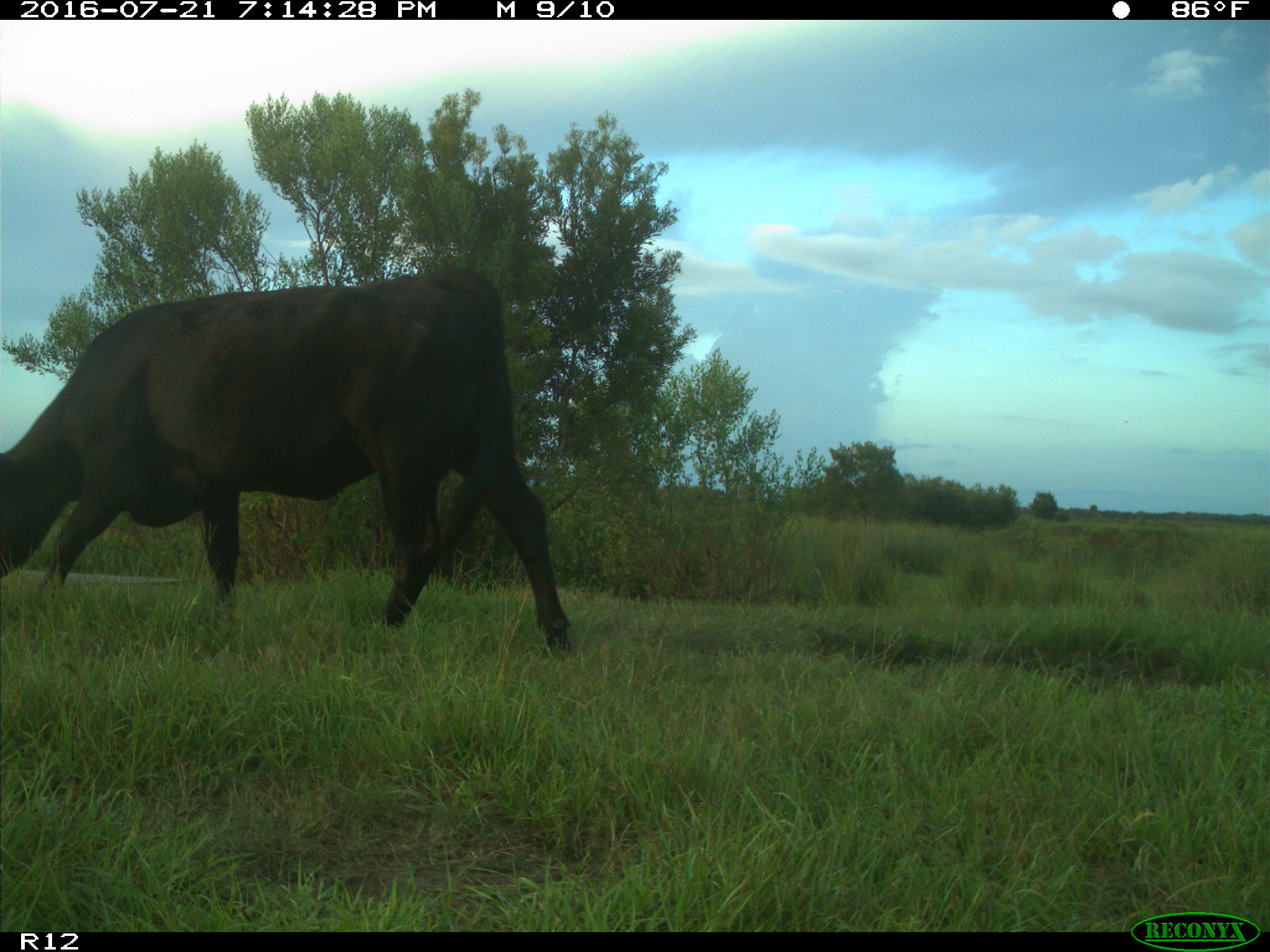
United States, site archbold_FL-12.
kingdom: Animalia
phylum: Chordata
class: Mammalia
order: Artiodactyla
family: Bovidae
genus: Bos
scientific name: Bos taurus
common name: domestic cow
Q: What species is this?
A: Bos taurus (domestic cow).